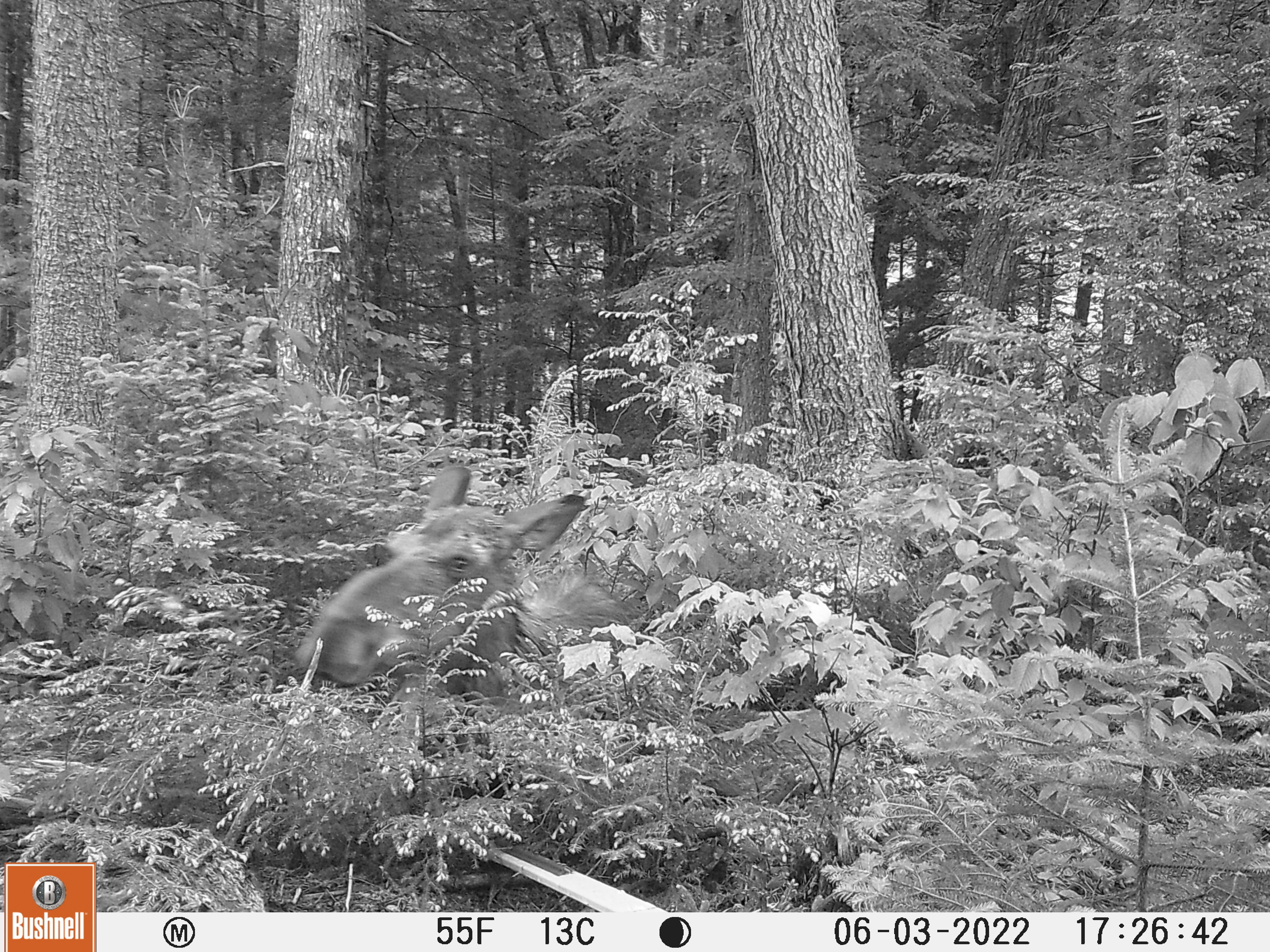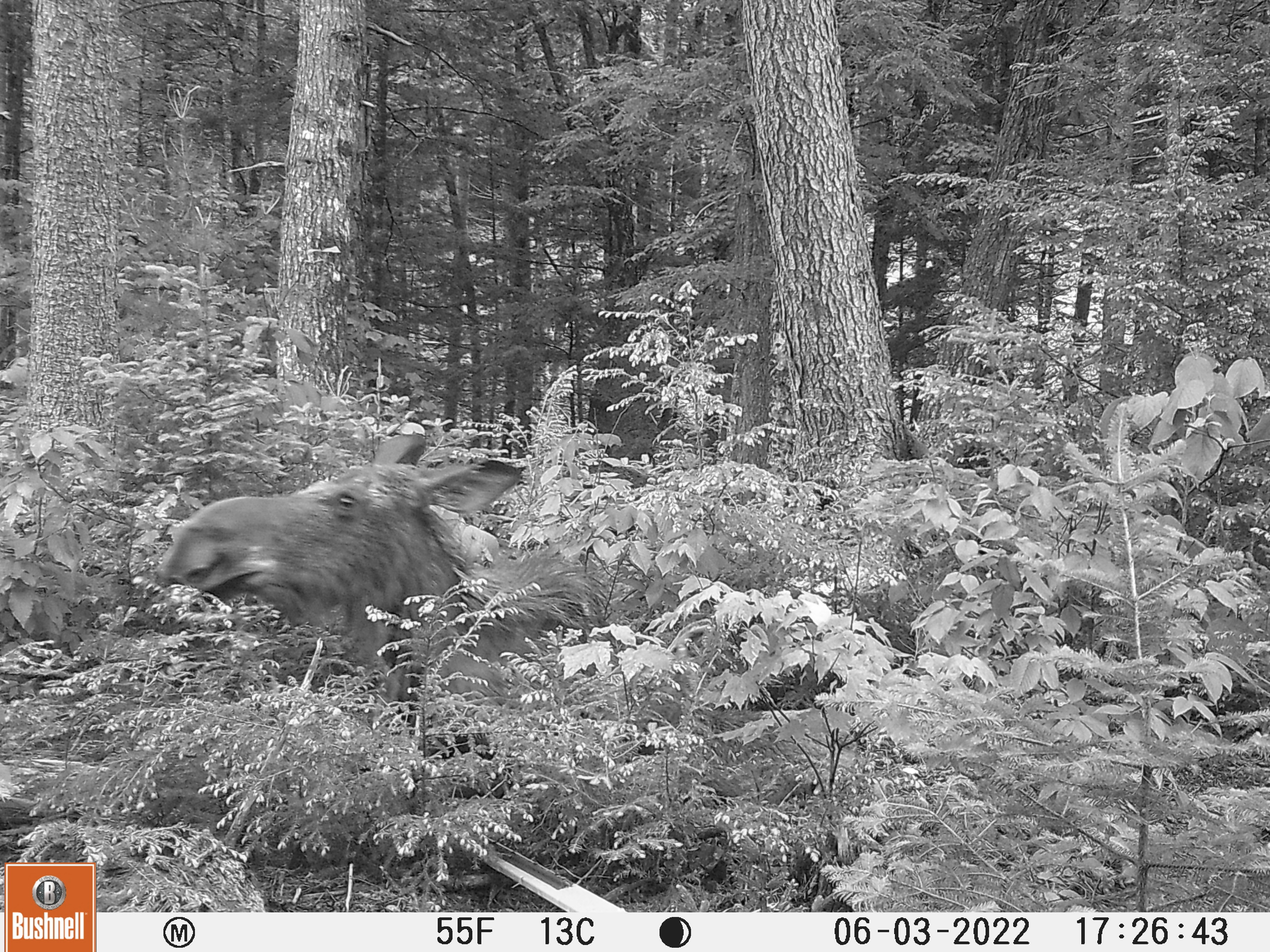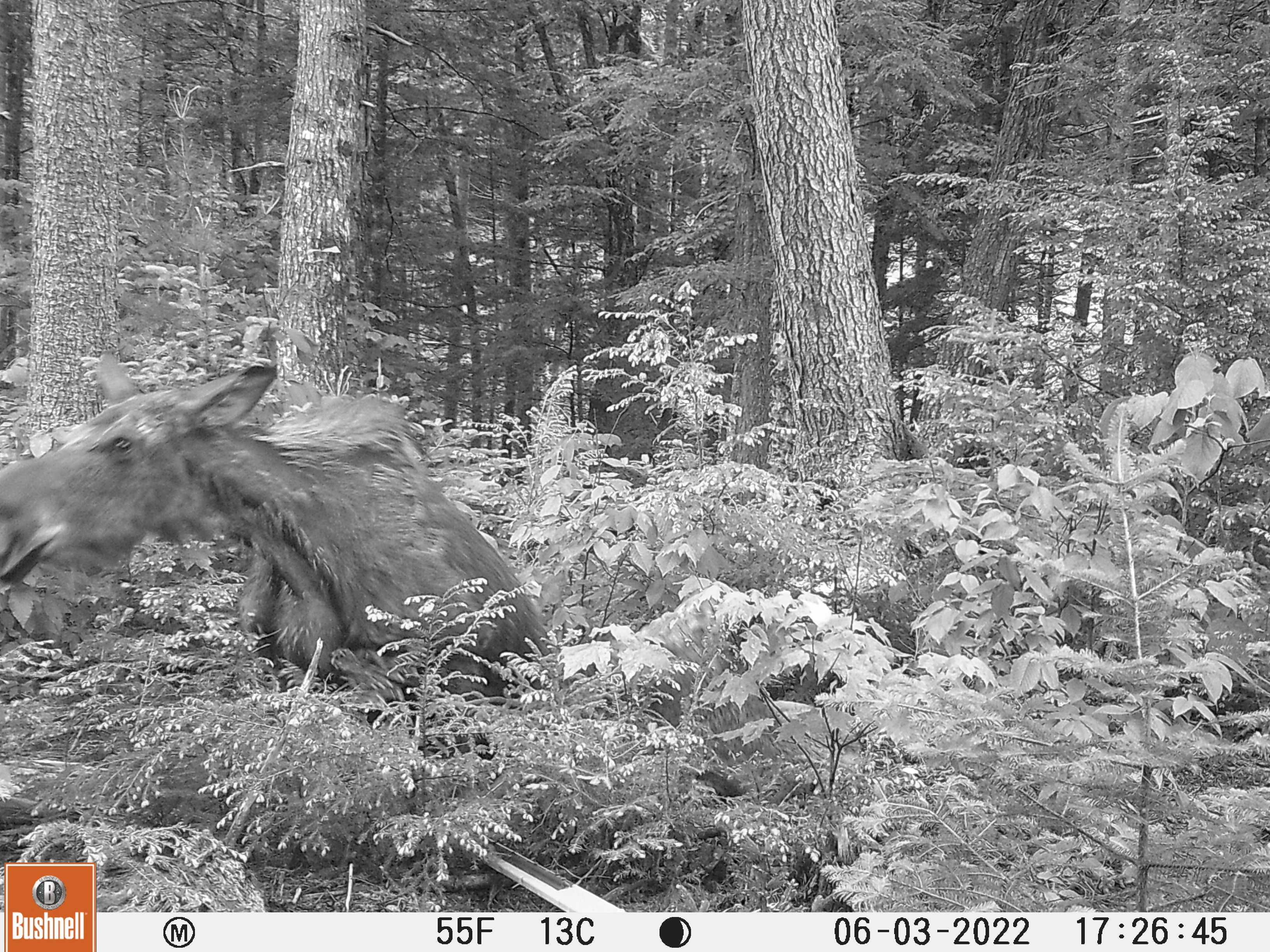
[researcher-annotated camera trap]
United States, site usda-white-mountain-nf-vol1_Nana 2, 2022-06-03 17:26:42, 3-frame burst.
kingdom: Animalia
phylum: Chordata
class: Mammalia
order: Artiodactyla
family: Cervidae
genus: Alces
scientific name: Alces alces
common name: moose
Moose (Alces alces).